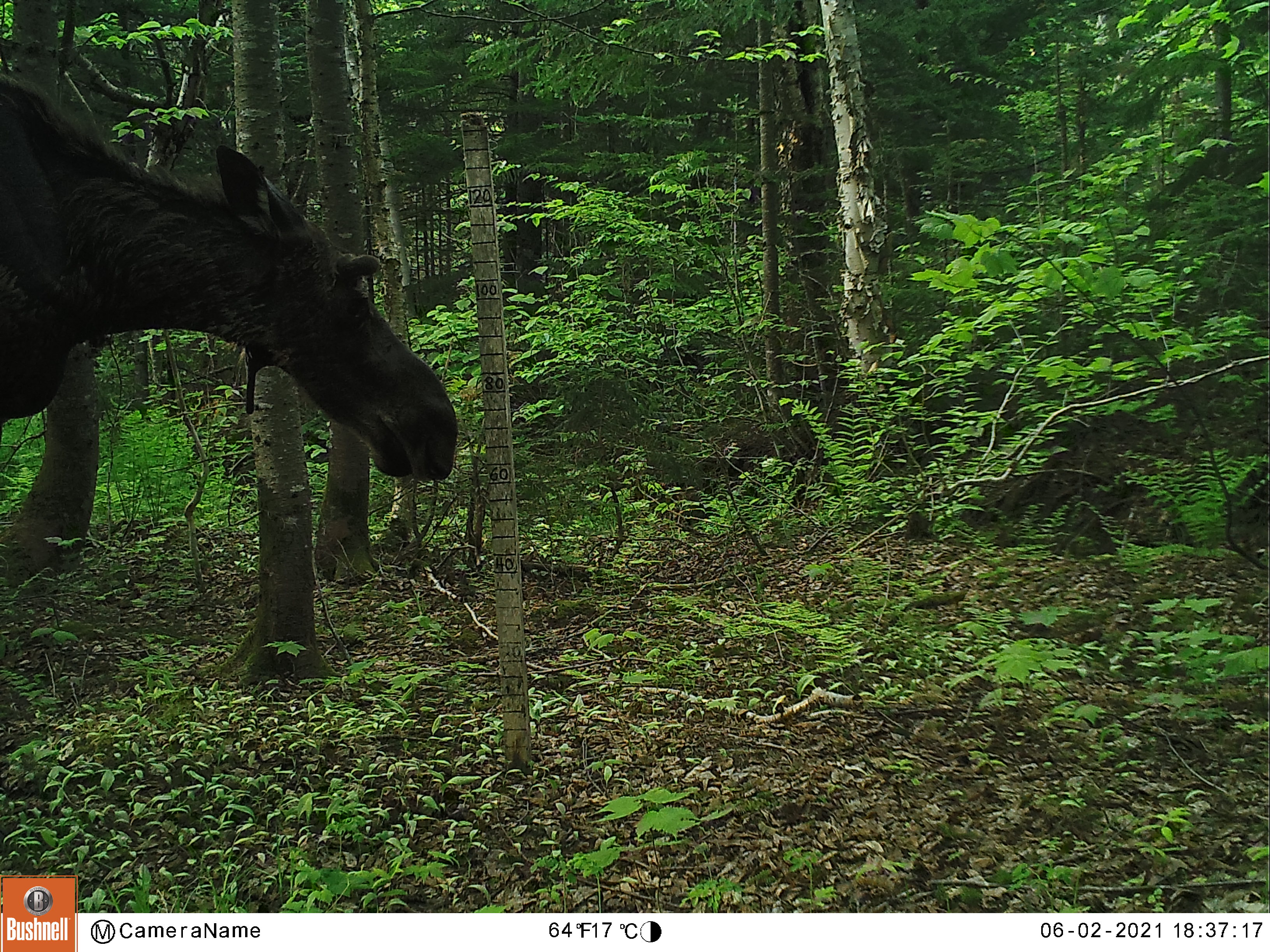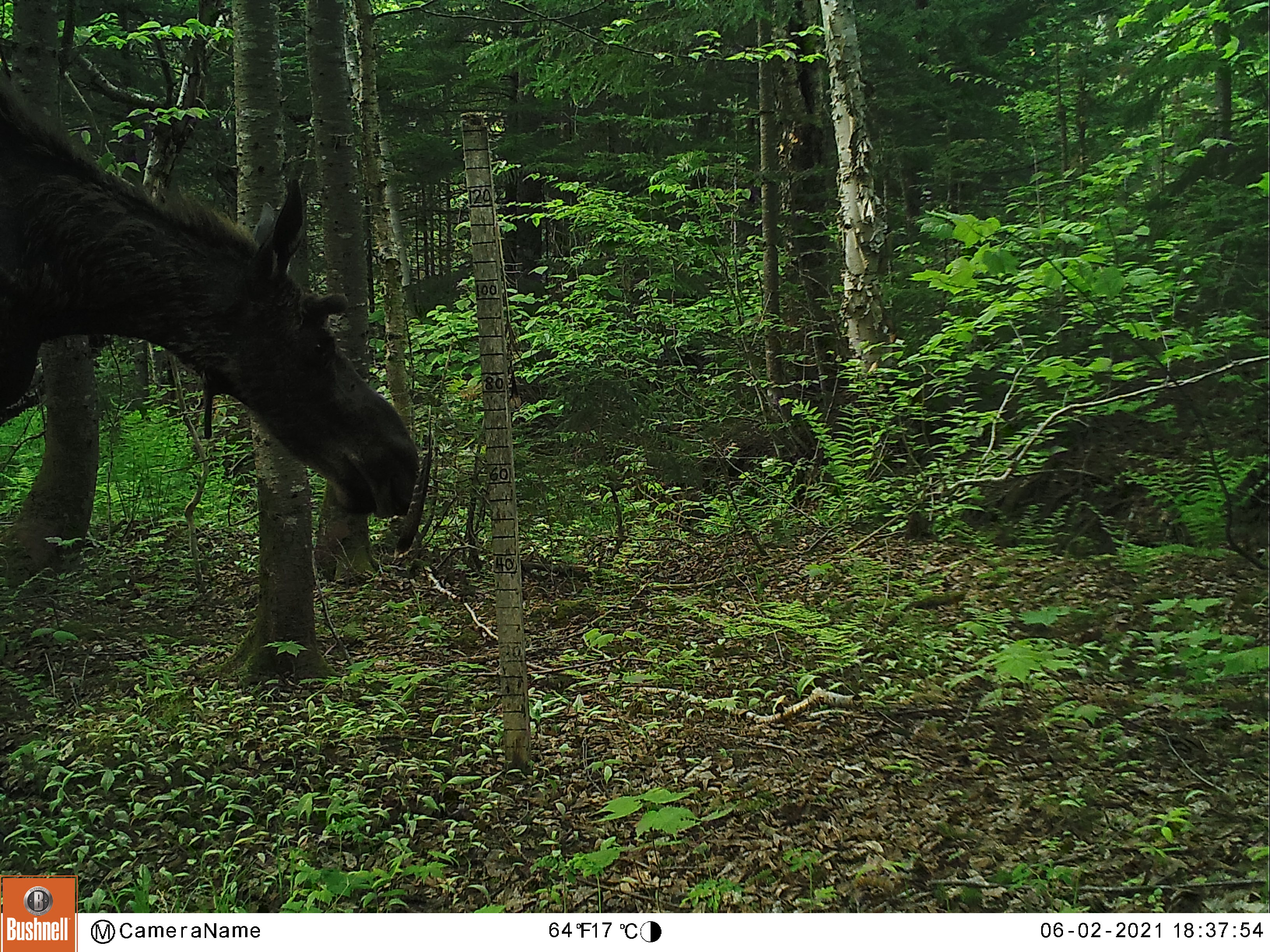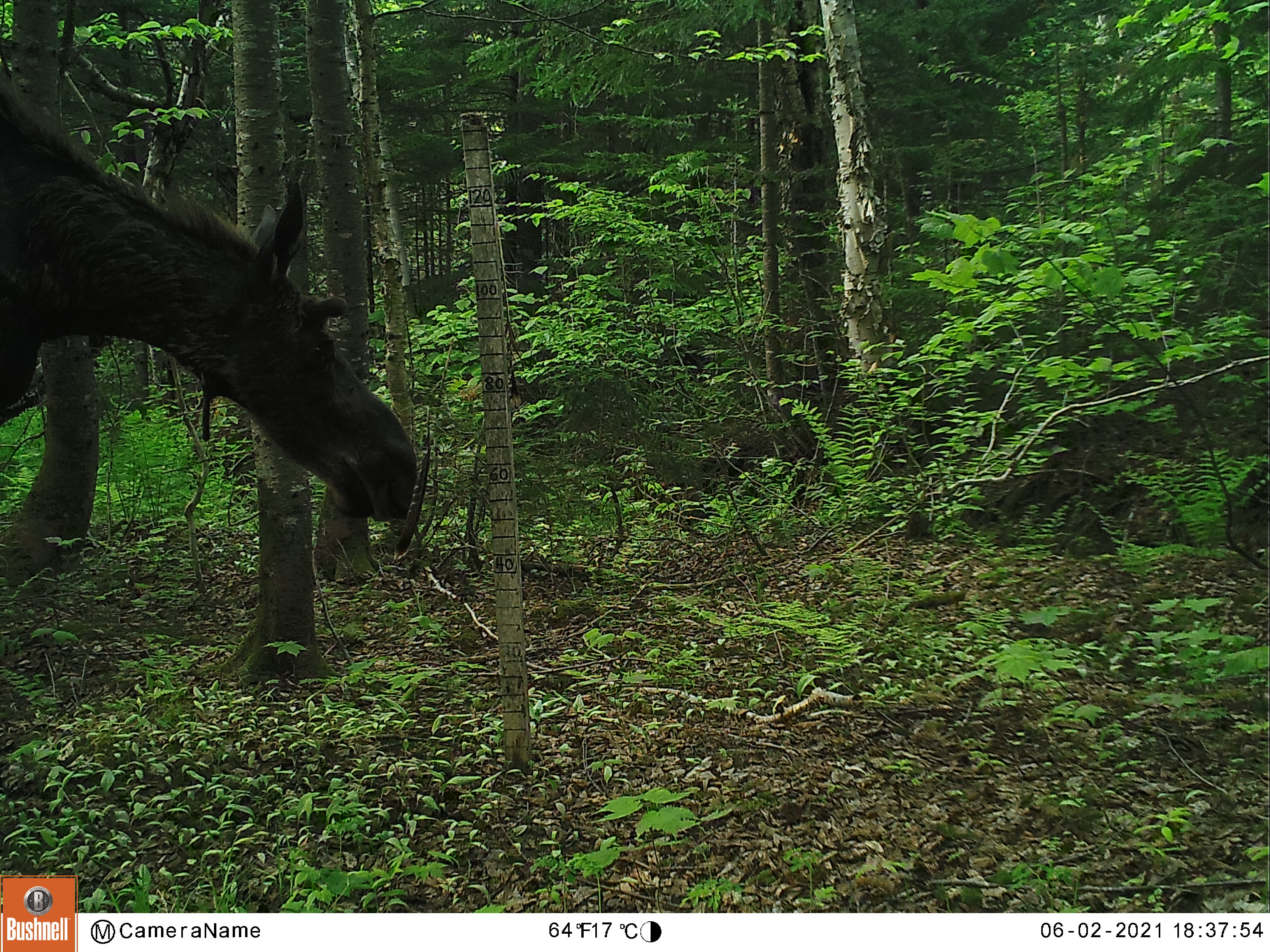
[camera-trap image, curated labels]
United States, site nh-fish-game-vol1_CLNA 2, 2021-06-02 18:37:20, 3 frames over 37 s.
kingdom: Animalia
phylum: Chordata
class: Mammalia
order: Artiodactyla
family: Cervidae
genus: Alces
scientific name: Alces alces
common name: moose